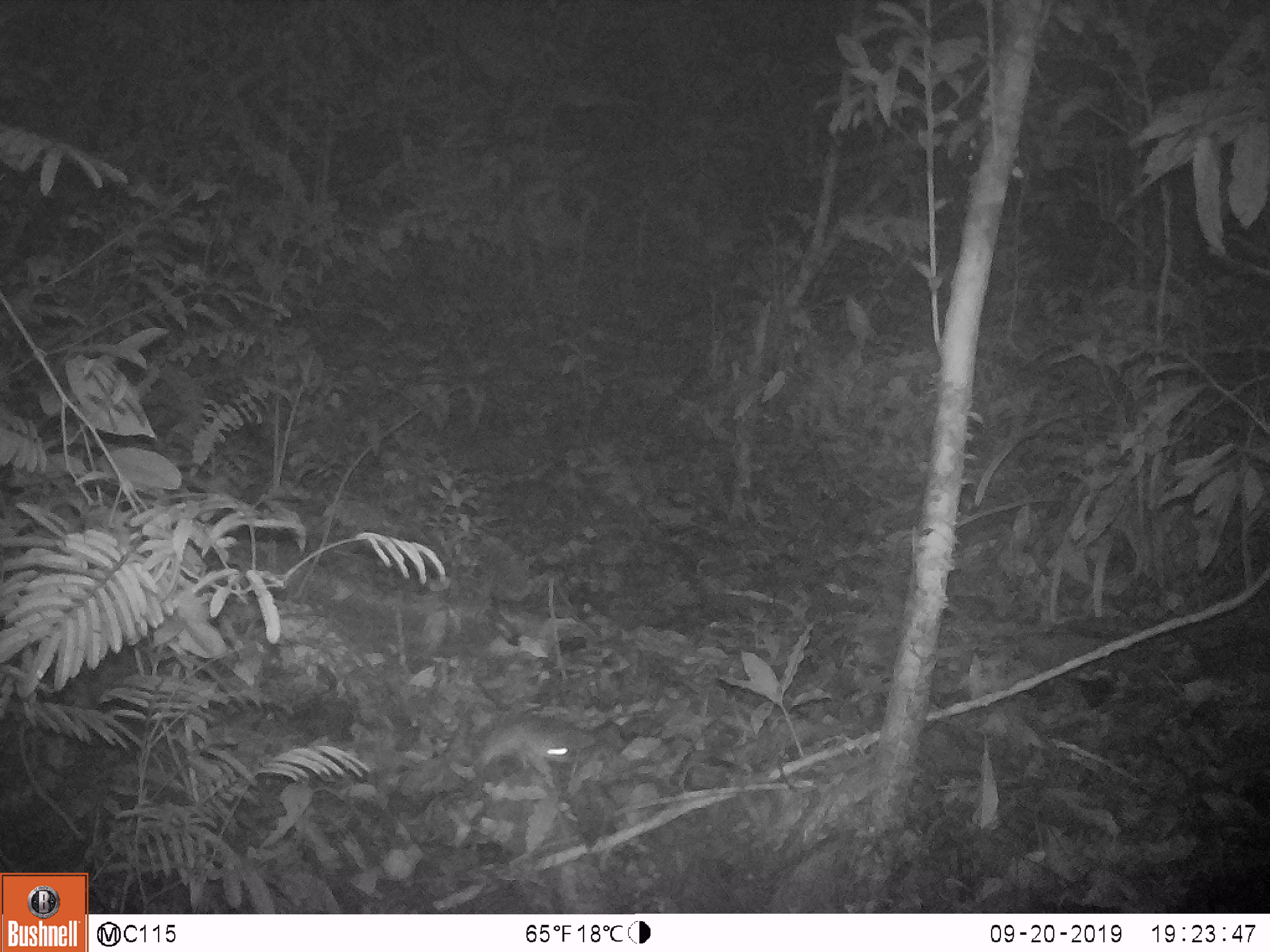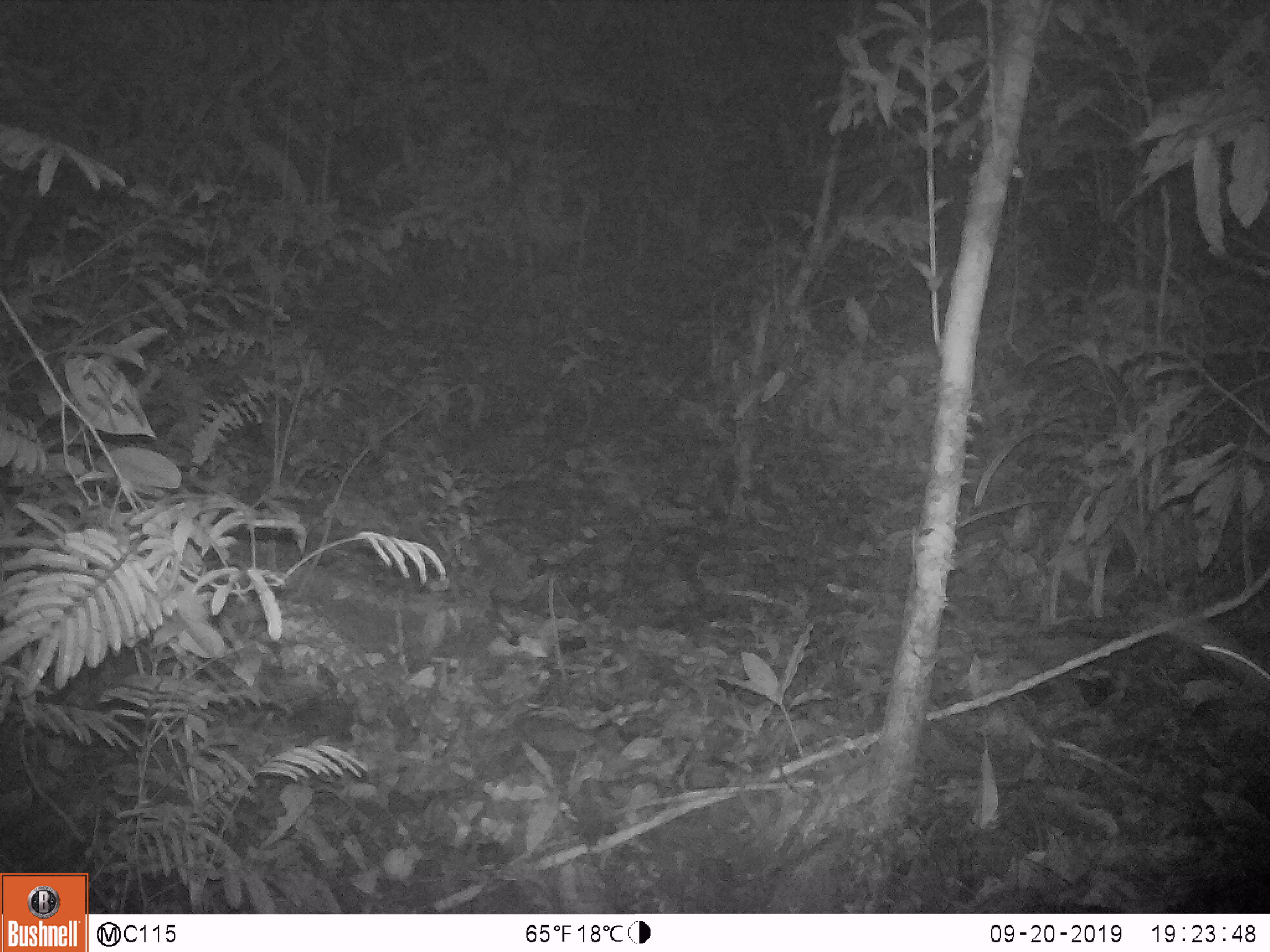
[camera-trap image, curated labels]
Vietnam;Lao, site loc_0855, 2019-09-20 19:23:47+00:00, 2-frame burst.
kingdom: Animalia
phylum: Chordata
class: Mammalia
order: Rodentia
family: Muridae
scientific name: Muridae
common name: old-world mice and rats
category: unidentified murid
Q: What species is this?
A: Unidentified murid (old-world mice and rats) (Muridae).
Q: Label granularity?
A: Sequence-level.